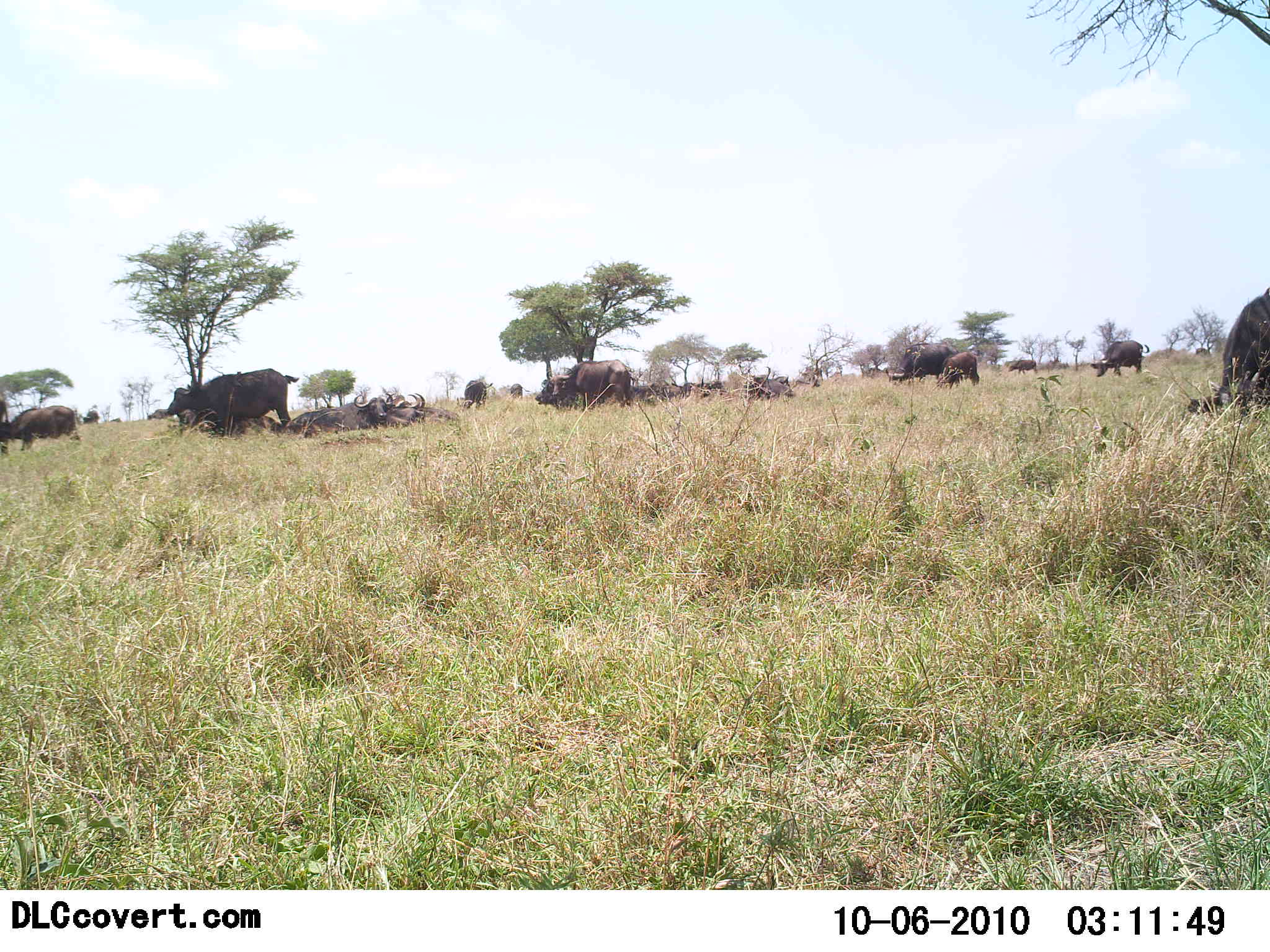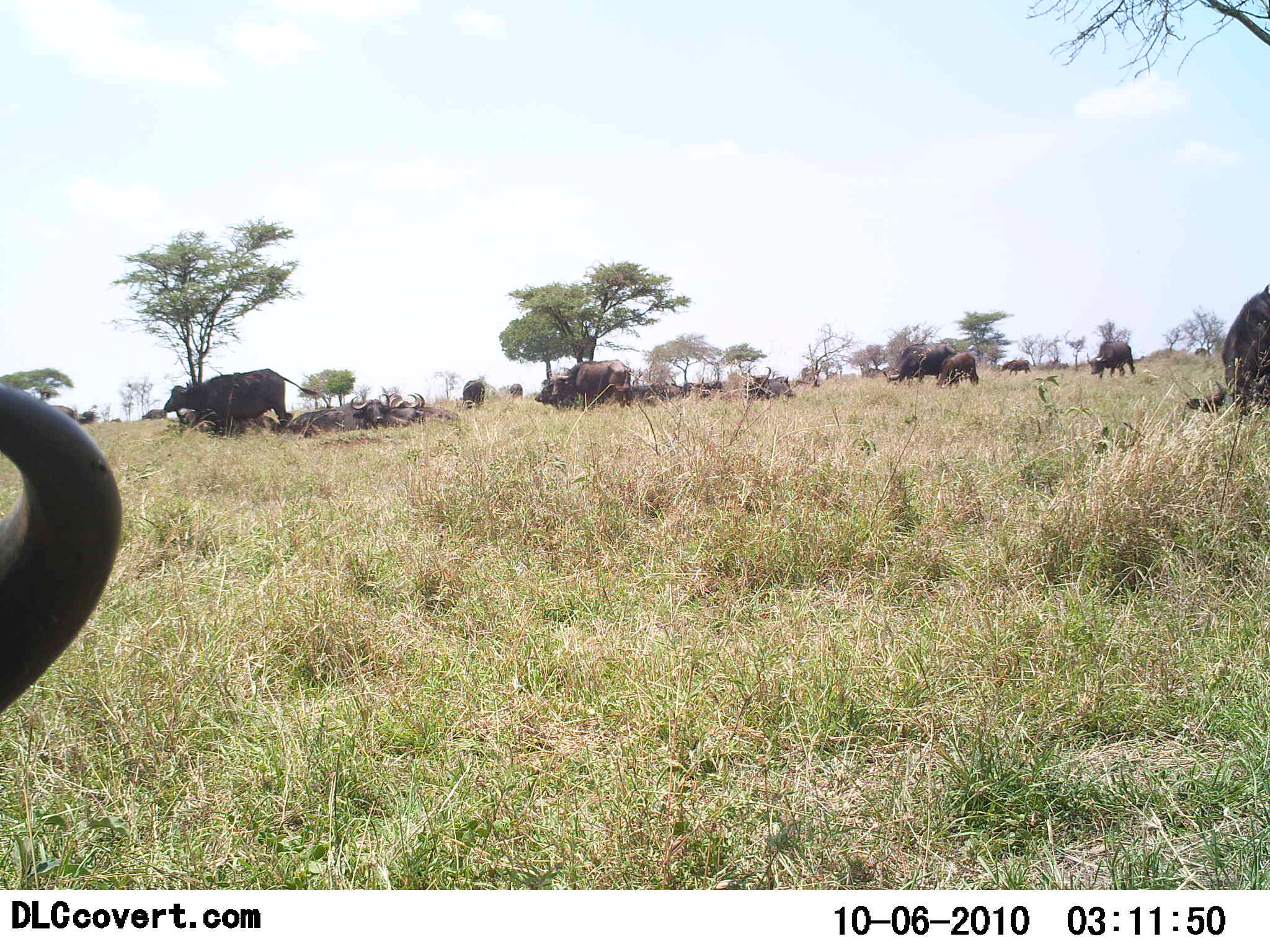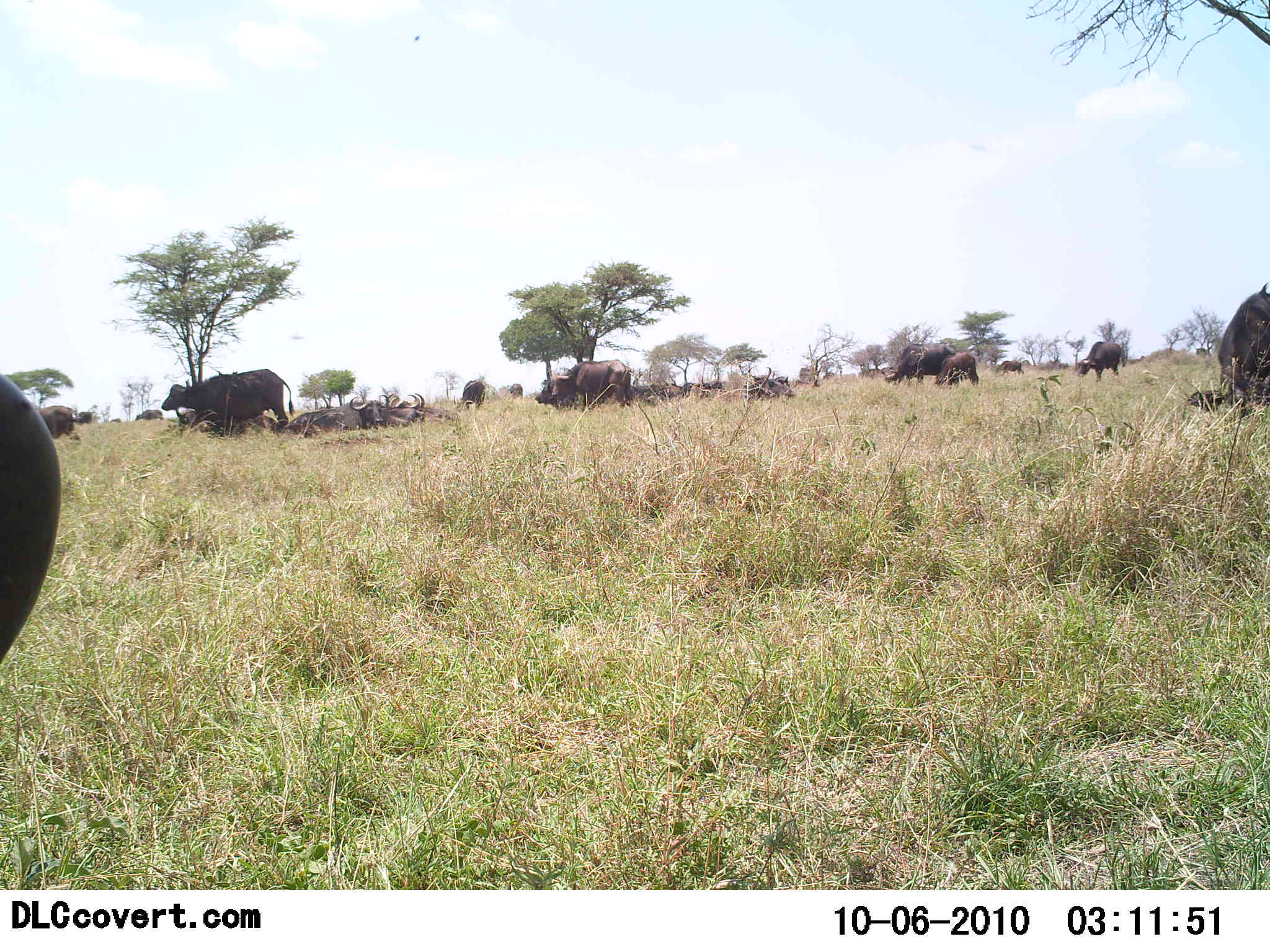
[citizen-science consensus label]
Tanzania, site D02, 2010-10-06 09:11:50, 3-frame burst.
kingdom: Animalia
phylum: Chordata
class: Mammalia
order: Artiodactyla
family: Bovidae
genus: Syncerus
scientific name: Syncerus caffer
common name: cape buffalo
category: buffalo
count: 11-50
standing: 50%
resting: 29%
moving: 50%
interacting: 14%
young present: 0%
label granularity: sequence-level